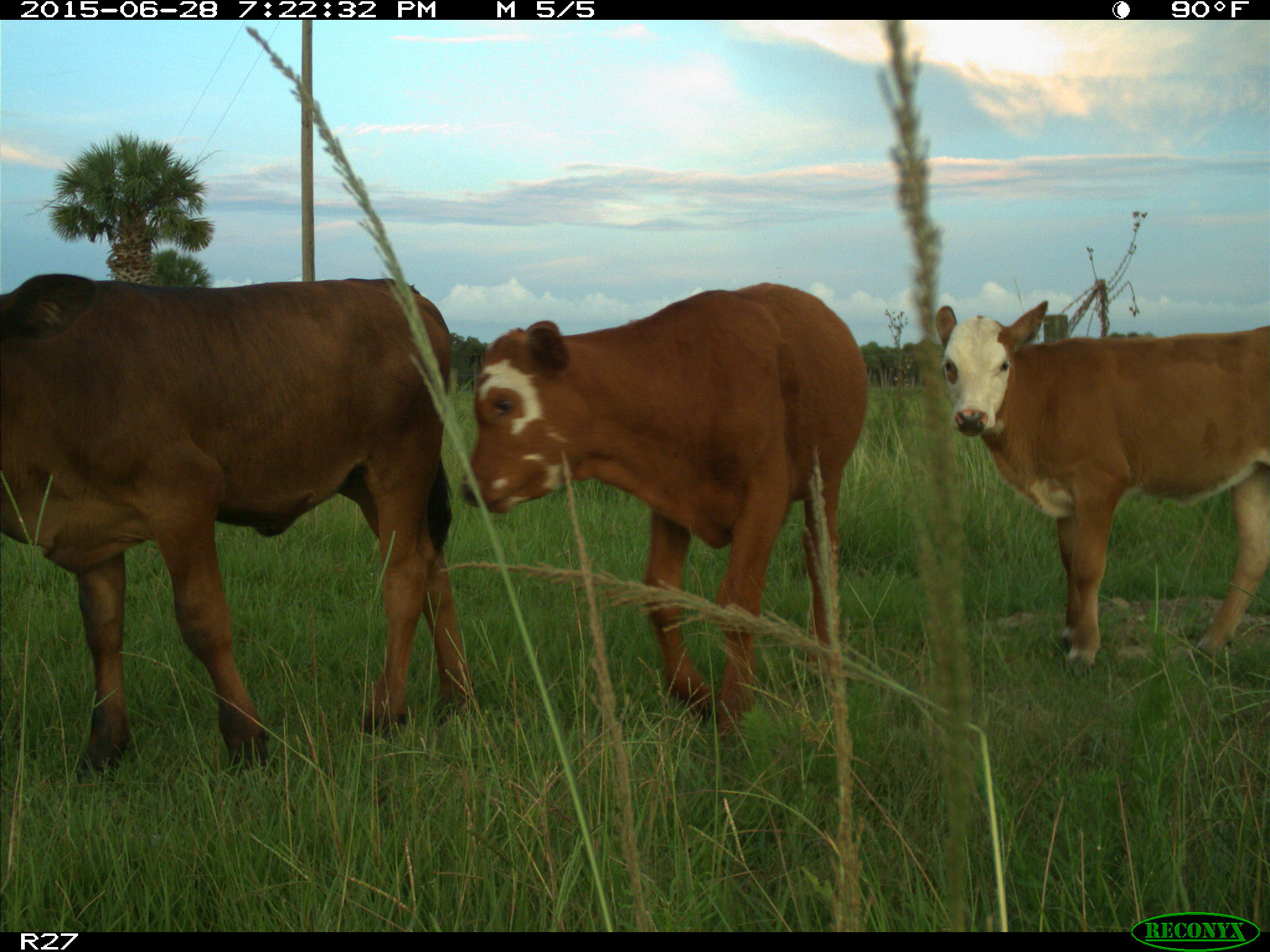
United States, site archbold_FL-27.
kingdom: Animalia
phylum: Chordata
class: Mammalia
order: Artiodactyla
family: Bovidae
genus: Bos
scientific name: Bos taurus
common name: domestic cow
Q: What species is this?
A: Bos taurus (domestic cow).